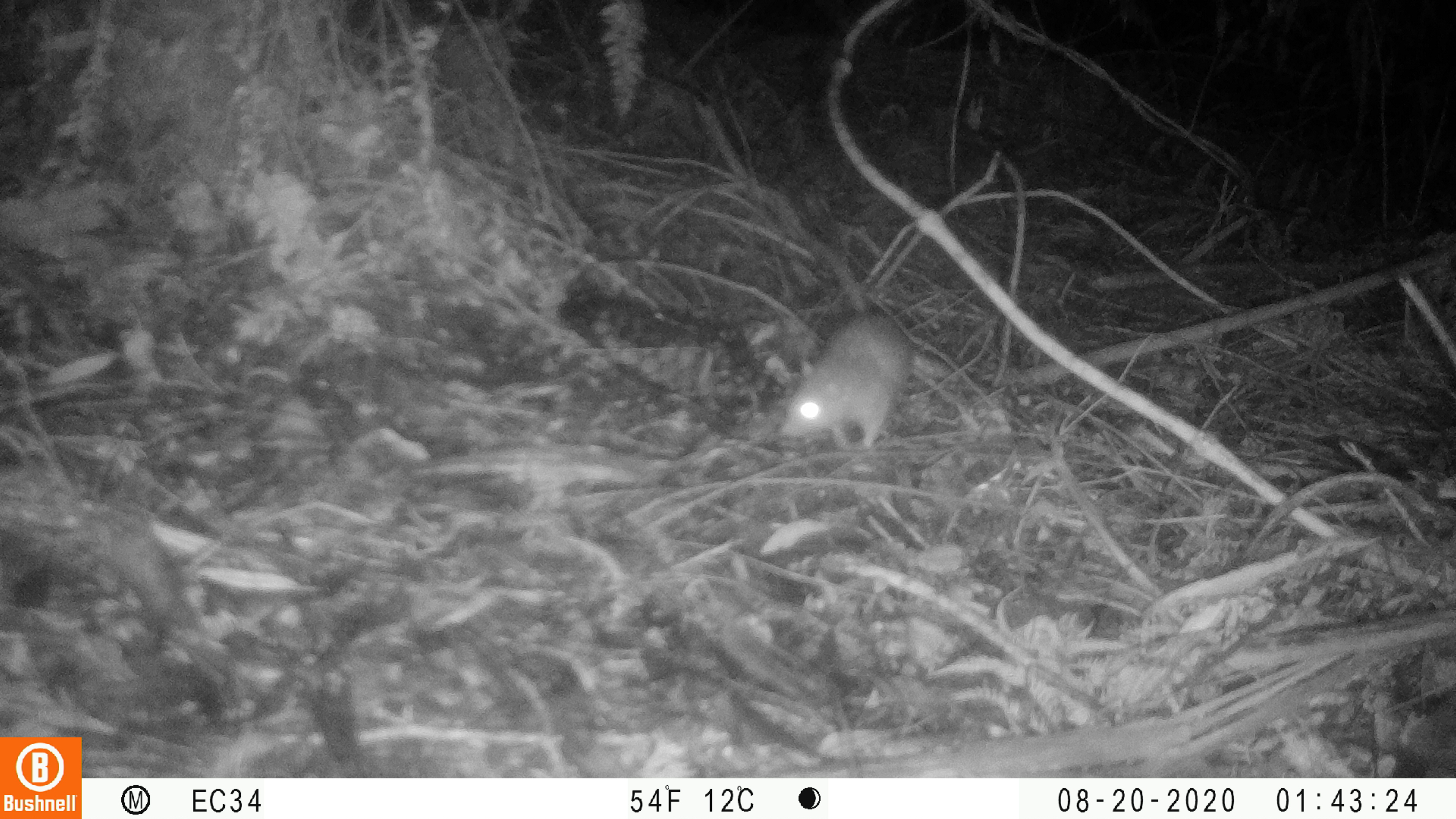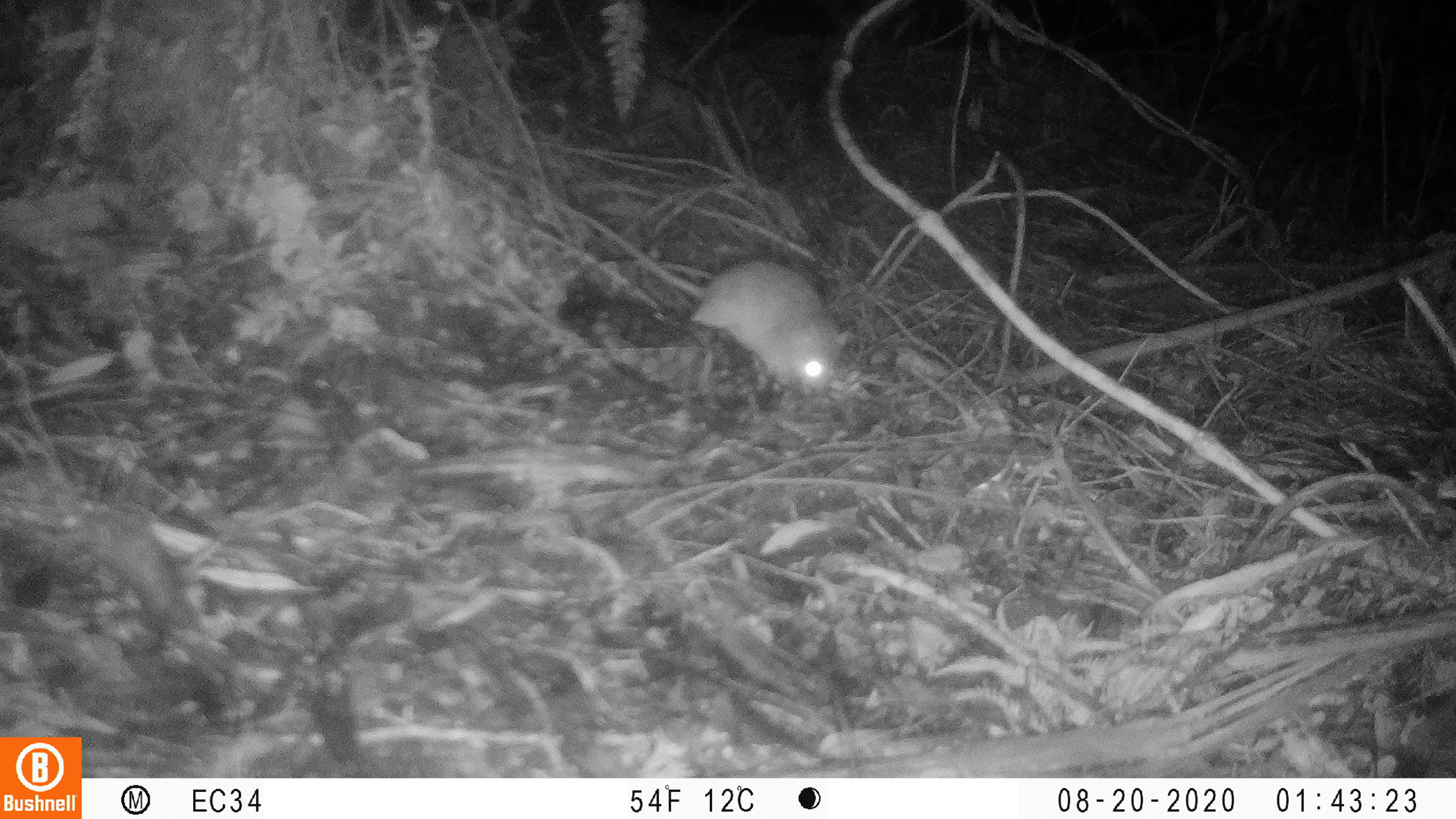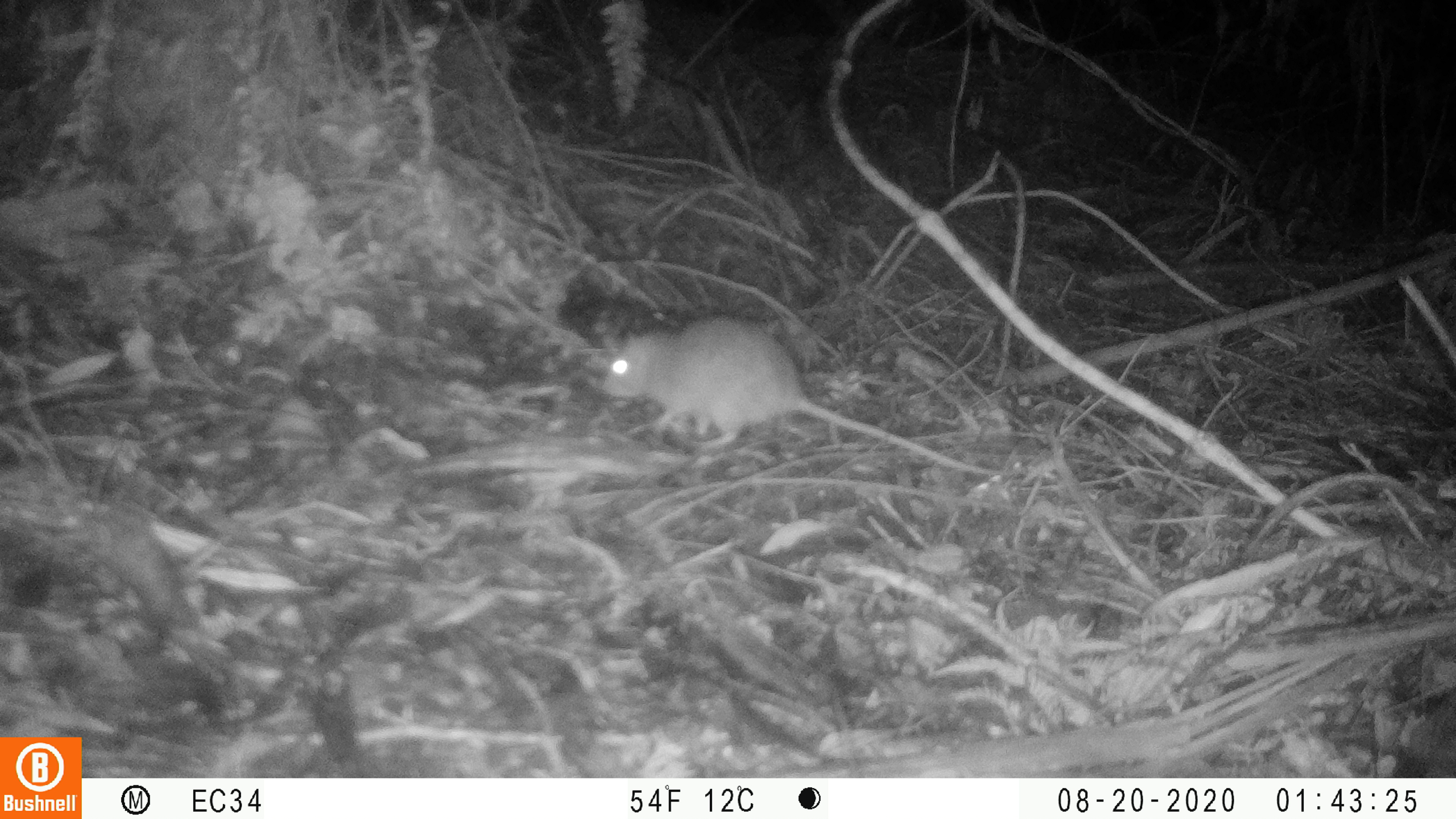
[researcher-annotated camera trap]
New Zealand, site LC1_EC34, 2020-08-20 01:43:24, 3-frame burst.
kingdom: Animalia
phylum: Chordata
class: Mammalia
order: Rodentia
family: Muridae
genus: Rattus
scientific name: Rattus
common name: rat